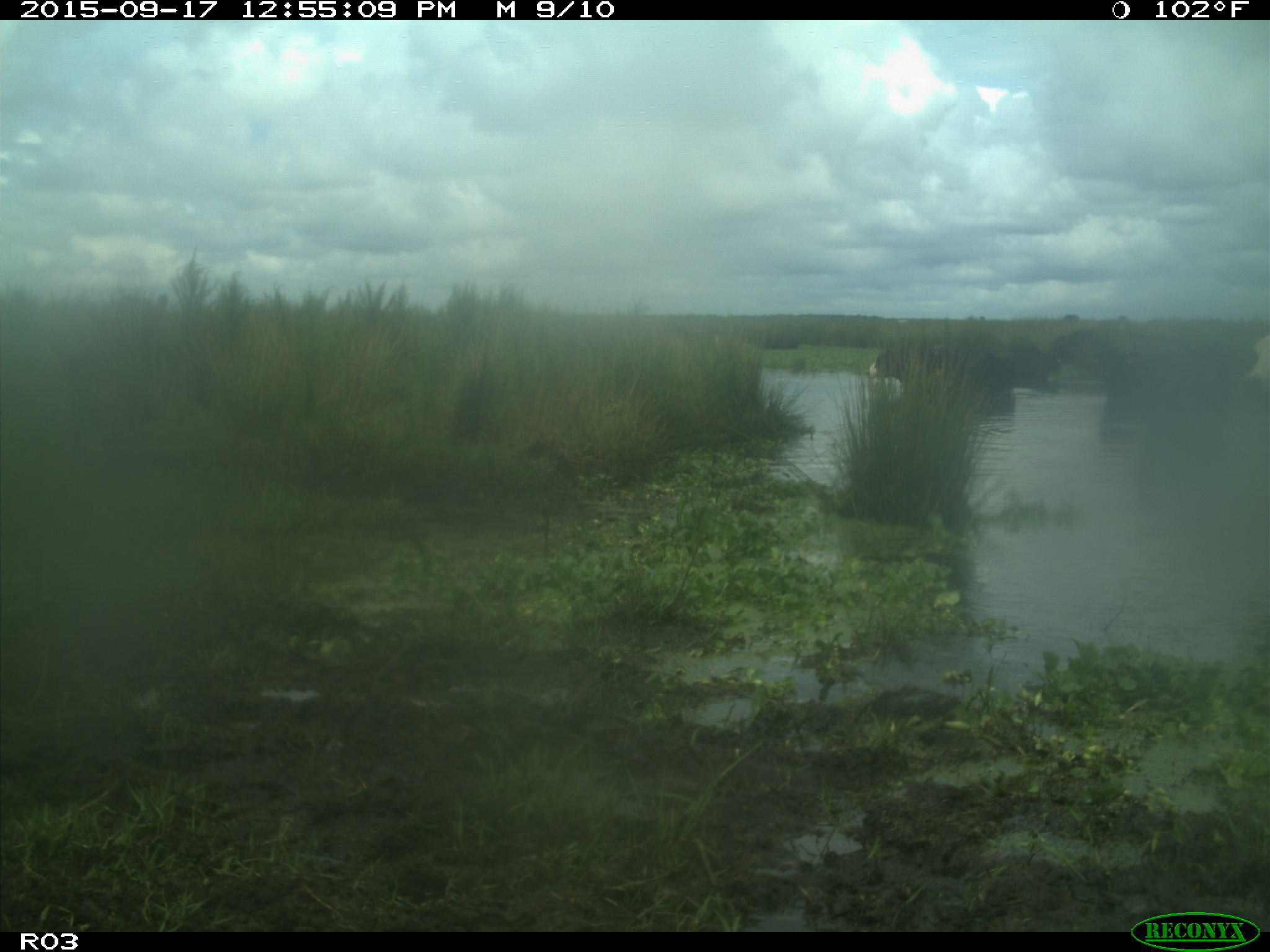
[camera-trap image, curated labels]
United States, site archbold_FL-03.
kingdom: Animalia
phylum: Chordata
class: Mammalia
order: Artiodactyla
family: Bovidae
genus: Bos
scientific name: Bos taurus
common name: domestic cow